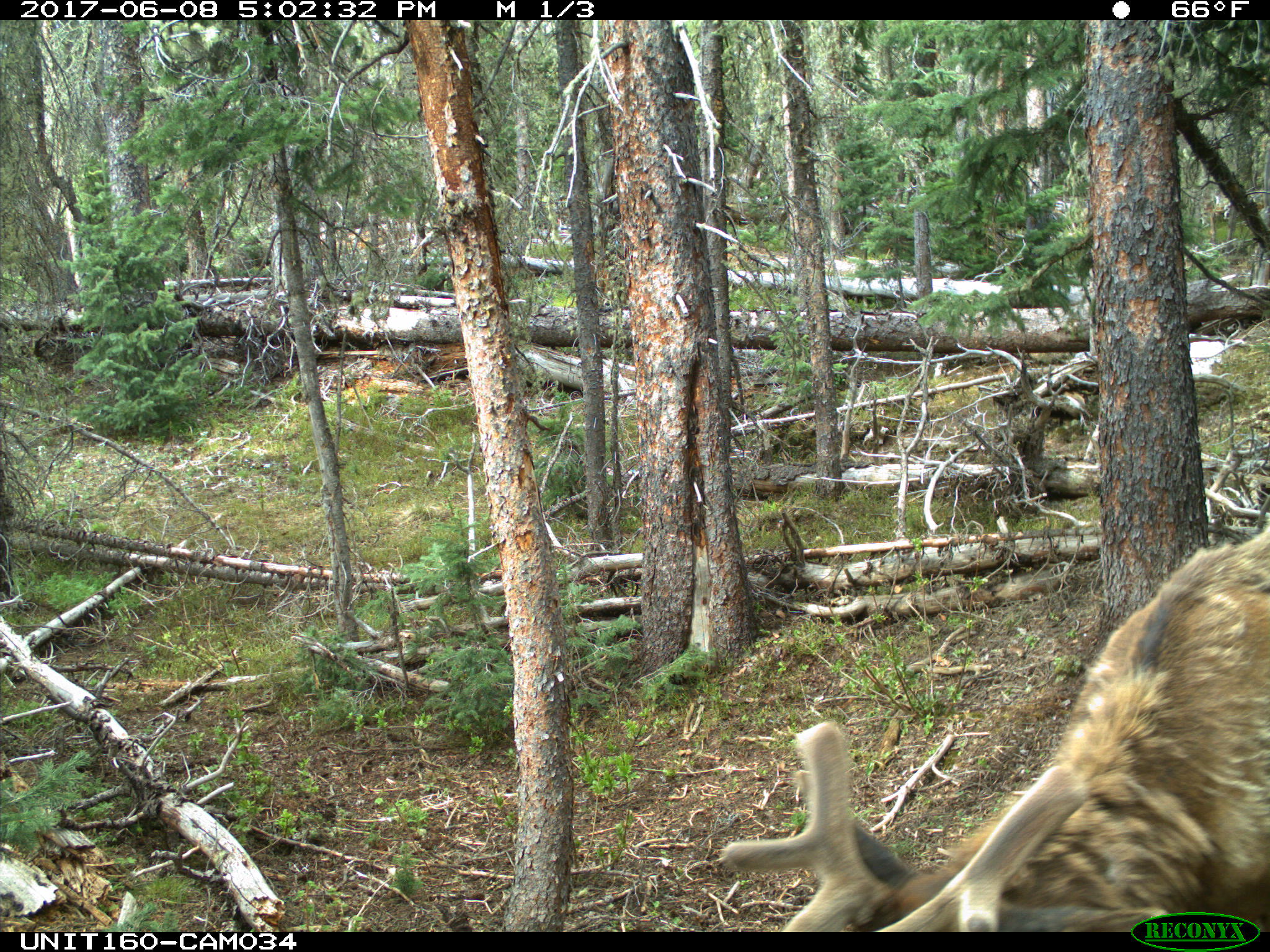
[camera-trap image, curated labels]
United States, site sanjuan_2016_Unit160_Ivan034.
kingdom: Animalia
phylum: Chordata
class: Mammalia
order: Artiodactyla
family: Cervidae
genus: Cervus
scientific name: Cervus elaphus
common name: red deer